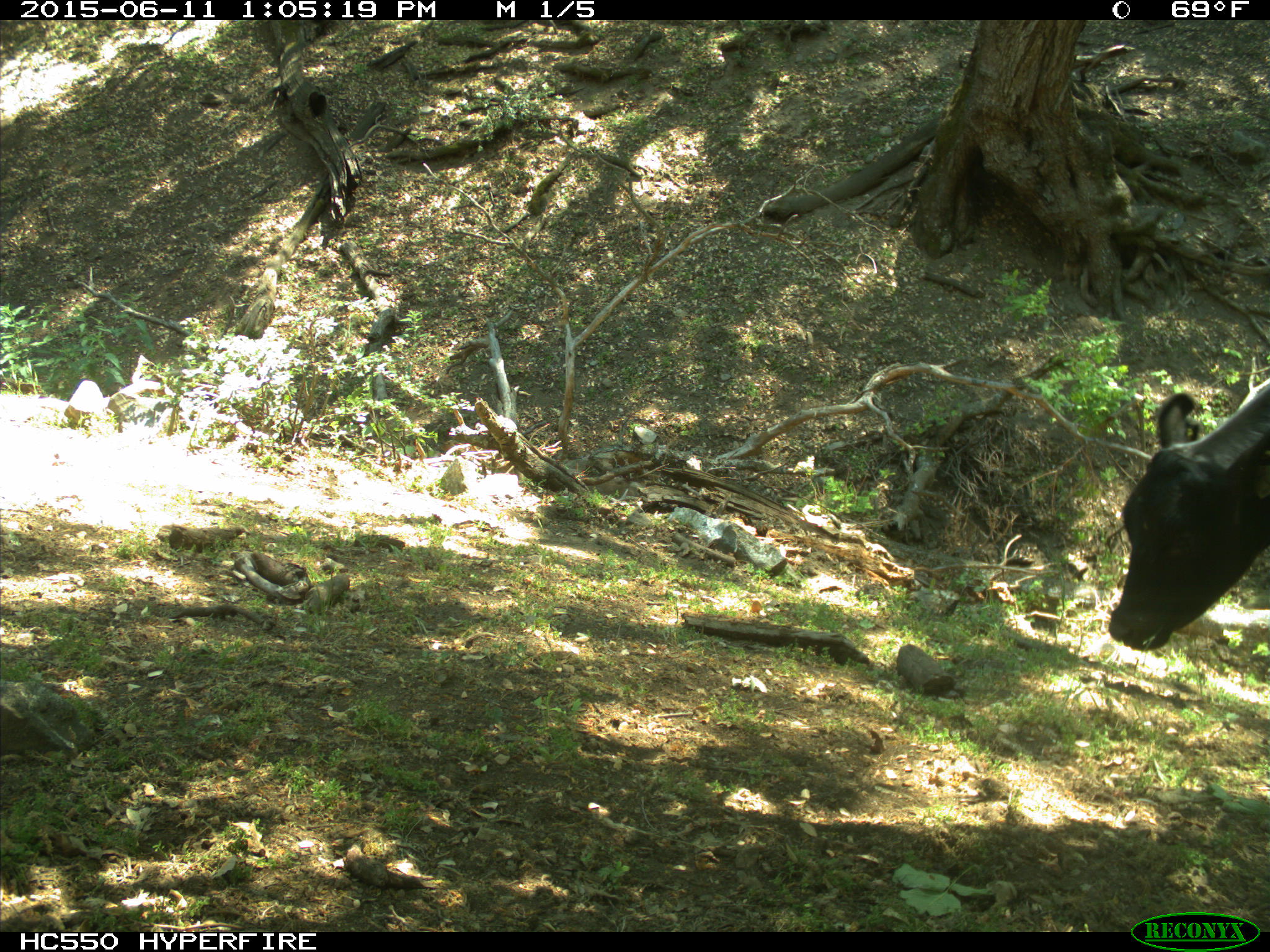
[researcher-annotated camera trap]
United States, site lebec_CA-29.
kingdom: Animalia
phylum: Chordata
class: Mammalia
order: Artiodactyla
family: Bovidae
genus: Bos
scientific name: Bos taurus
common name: domestic cow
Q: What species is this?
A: Bos taurus (domestic cow).